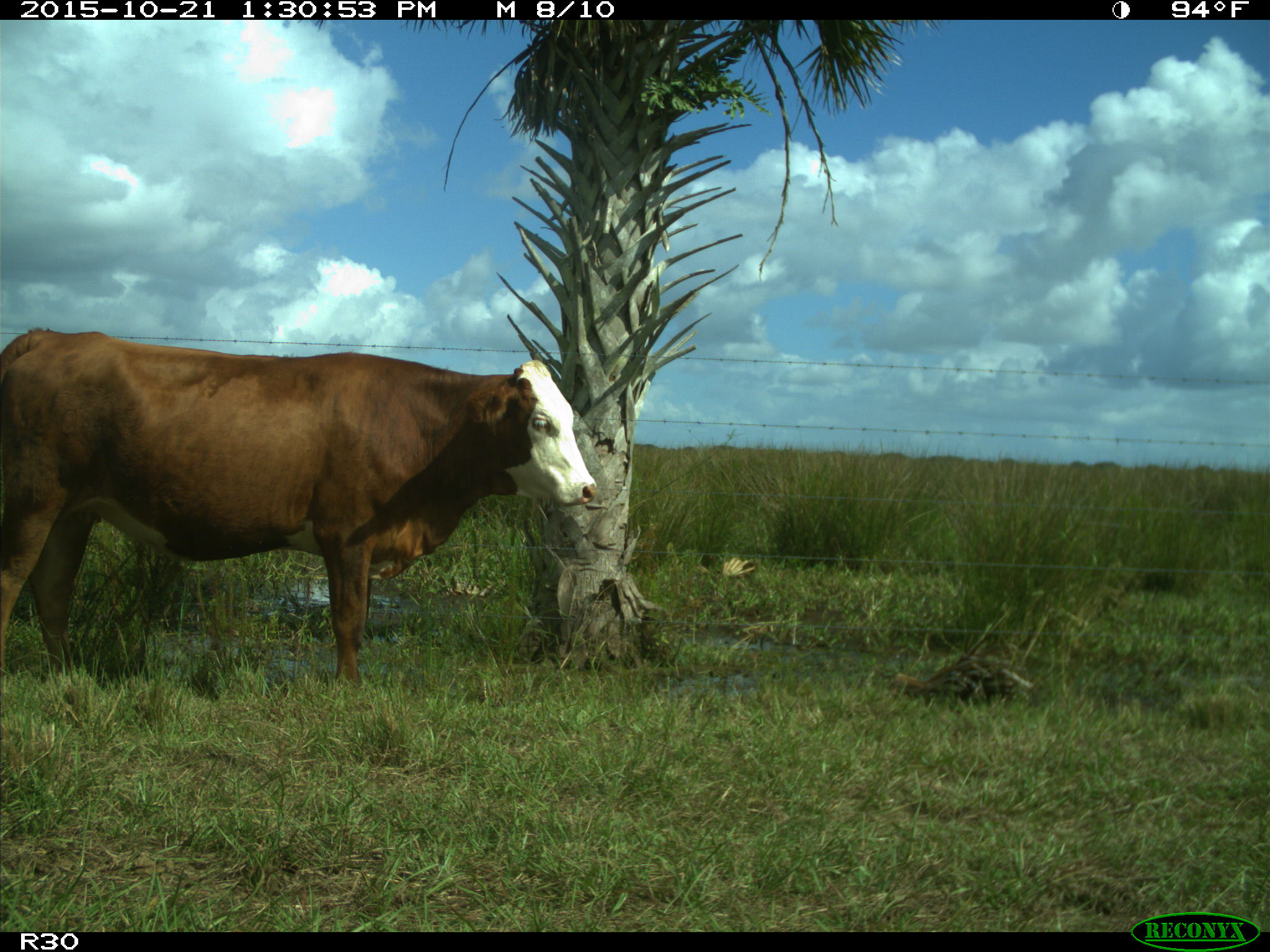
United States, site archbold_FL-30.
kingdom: Animalia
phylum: Chordata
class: Mammalia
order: Artiodactyla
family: Bovidae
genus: Bos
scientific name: Bos taurus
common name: domestic cow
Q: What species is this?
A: Bos taurus (domestic cow).